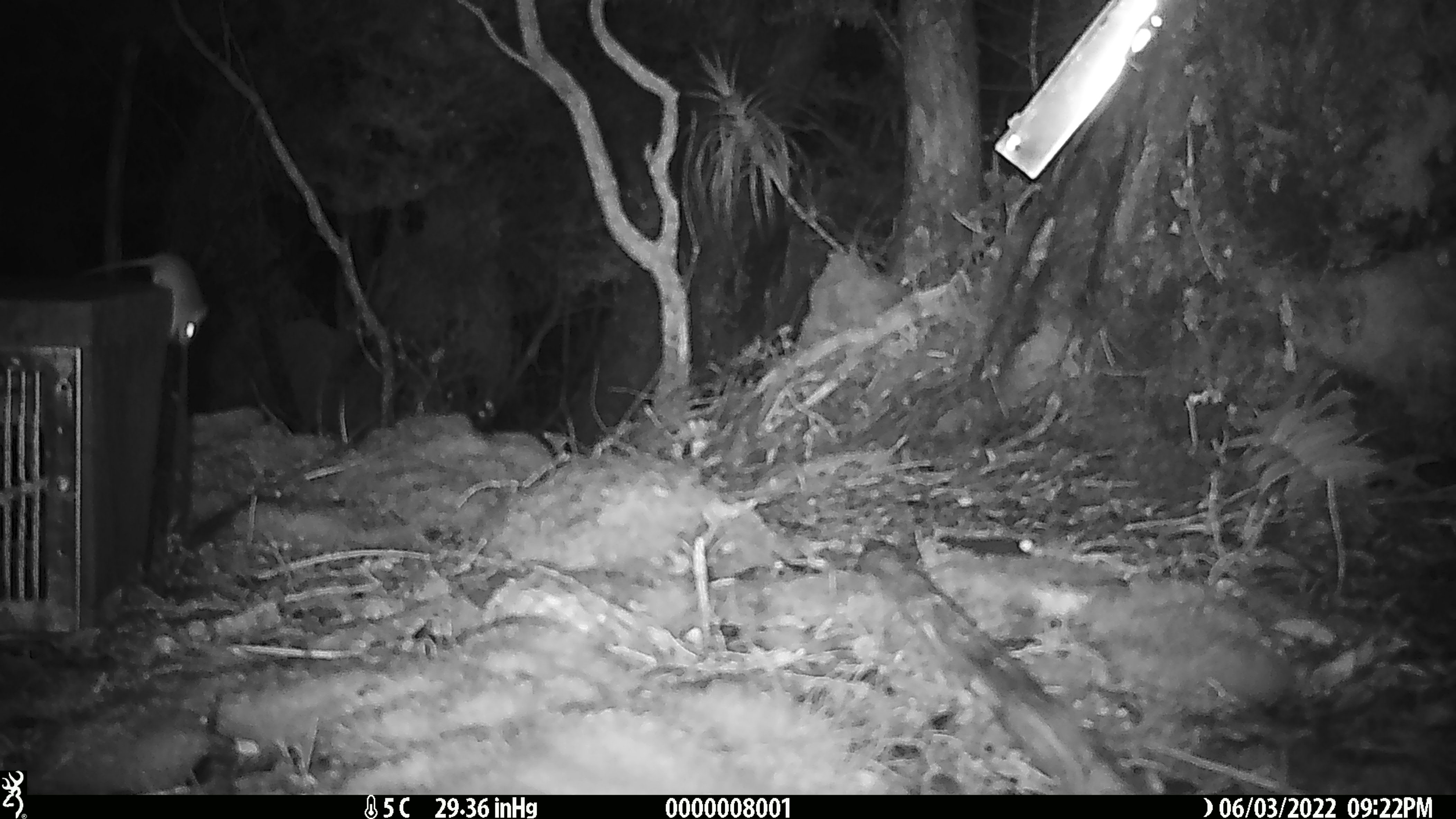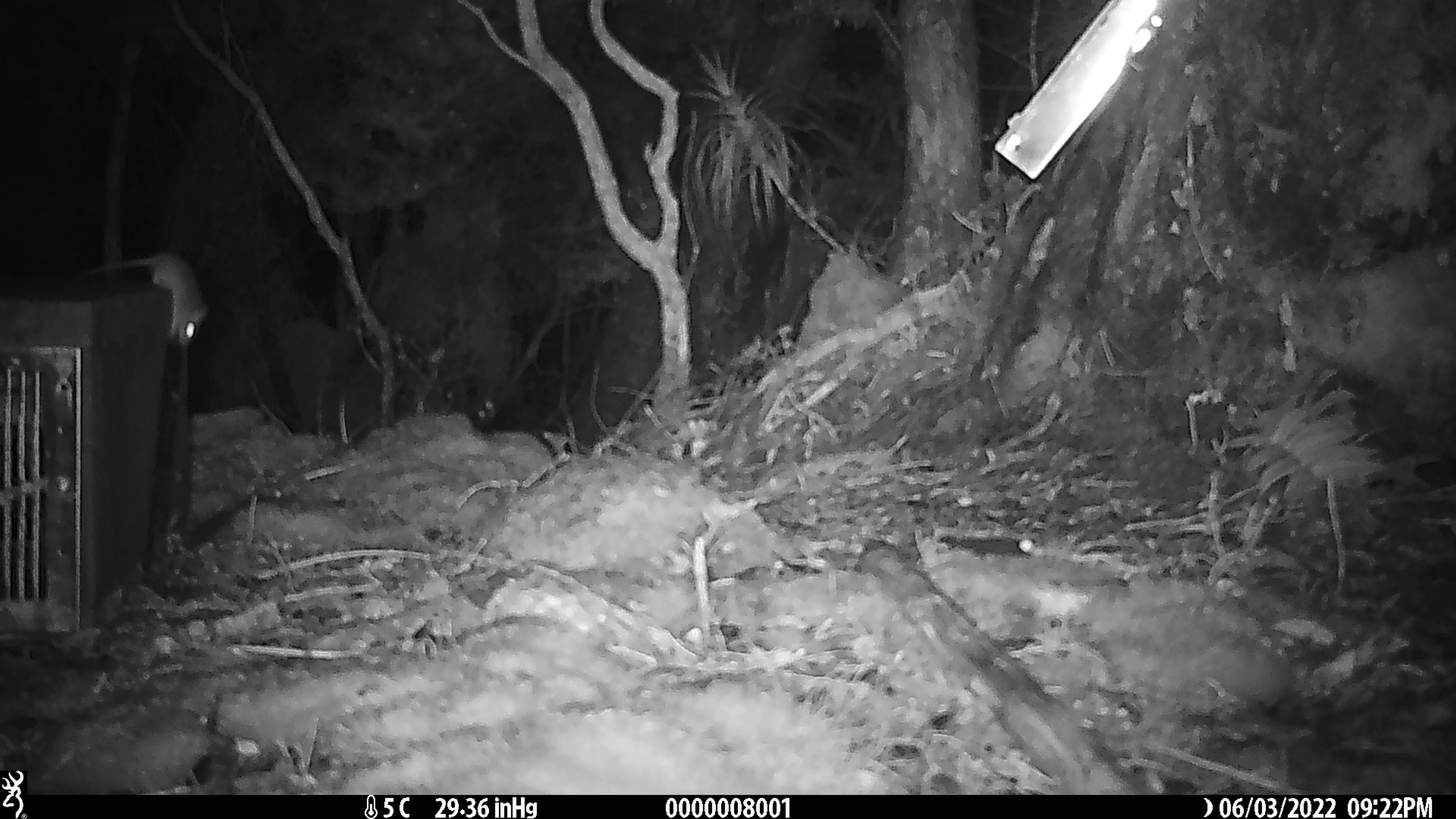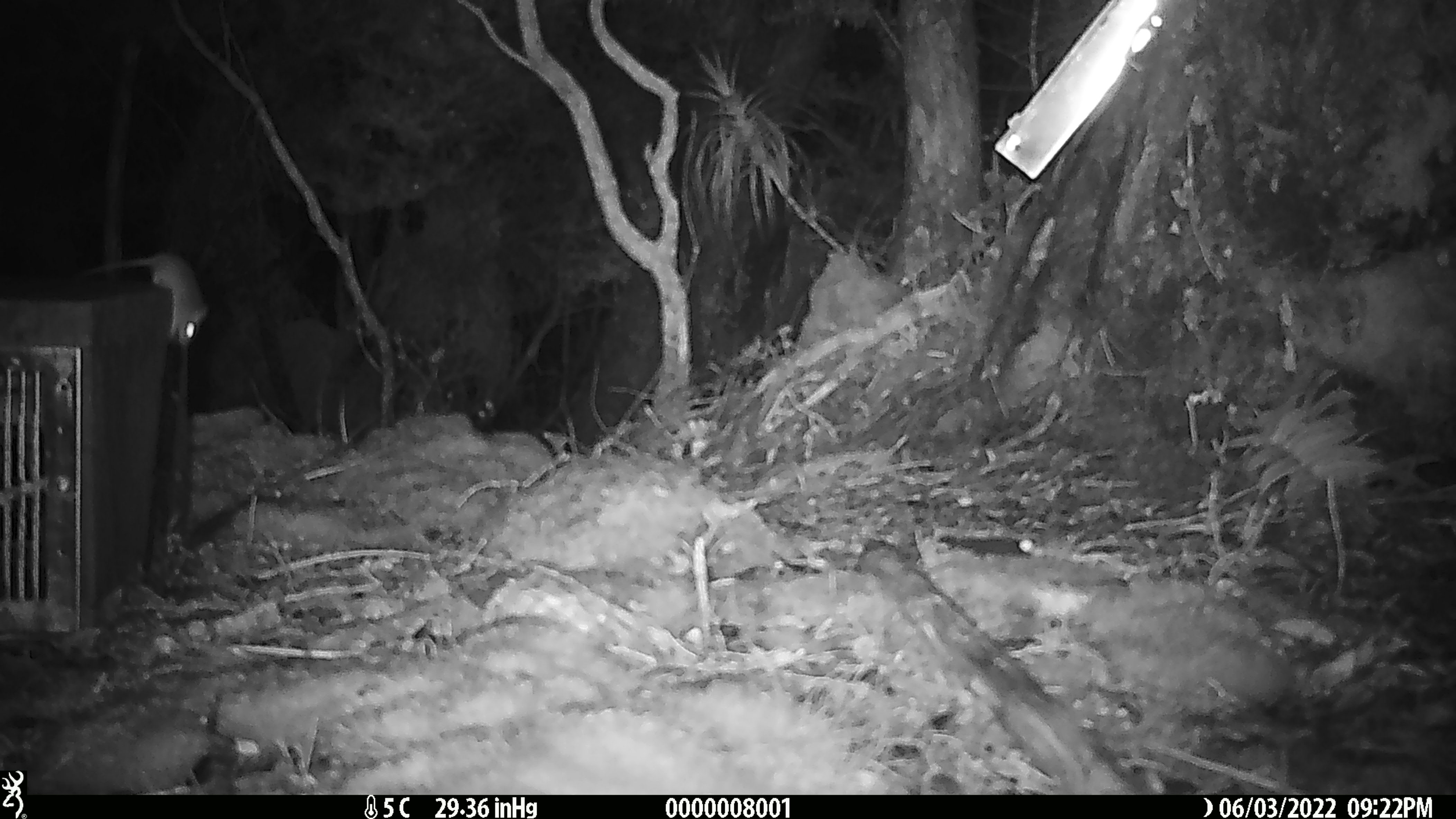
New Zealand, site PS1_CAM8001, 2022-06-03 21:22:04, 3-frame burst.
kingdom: Animalia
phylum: Chordata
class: Mammalia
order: Rodentia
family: Muridae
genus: Mus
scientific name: Mus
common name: mouse